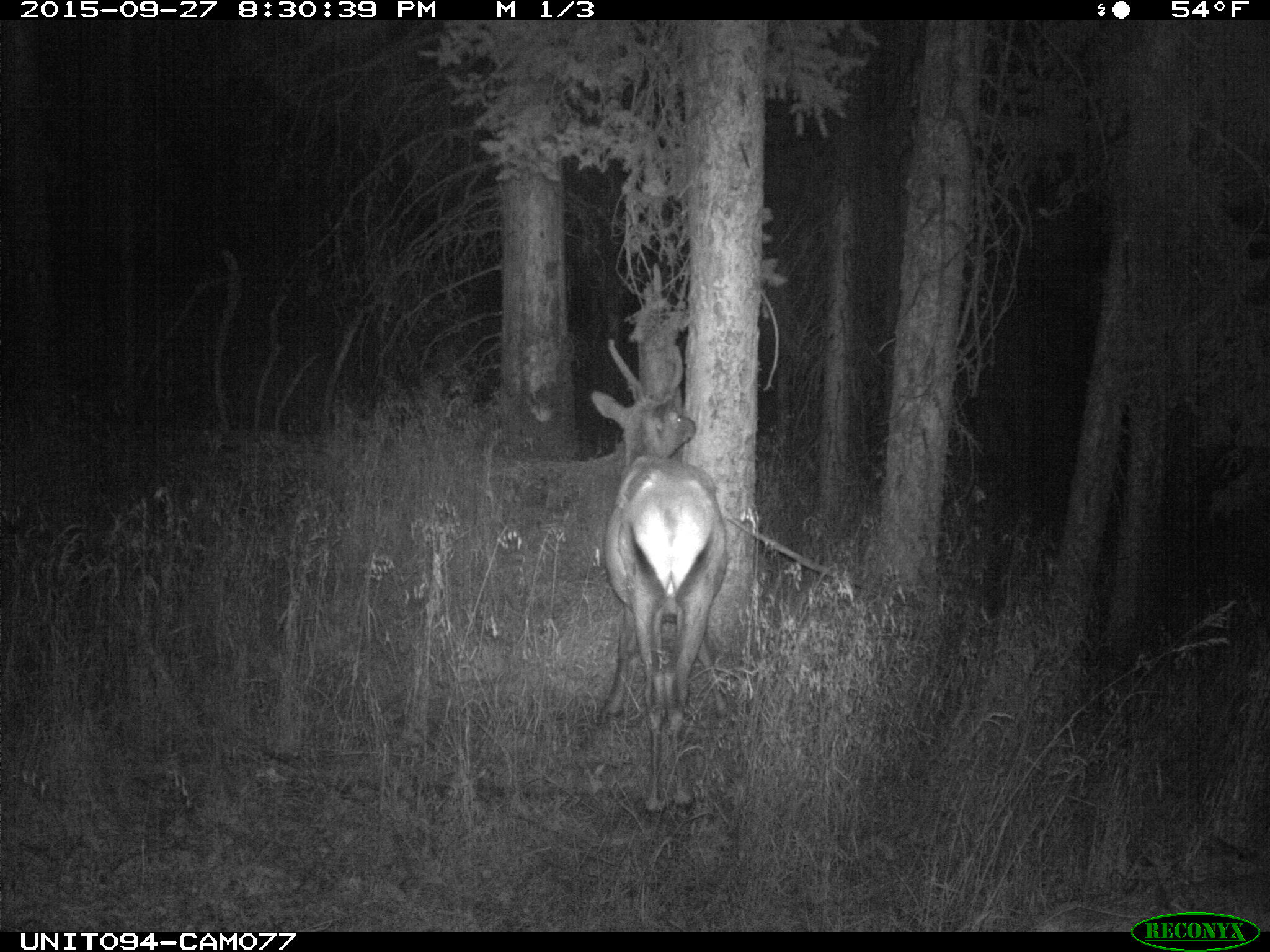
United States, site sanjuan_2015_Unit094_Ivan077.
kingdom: Animalia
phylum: Chordata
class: Mammalia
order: Artiodactyla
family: Cervidae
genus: Cervus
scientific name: Cervus elaphus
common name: red deer